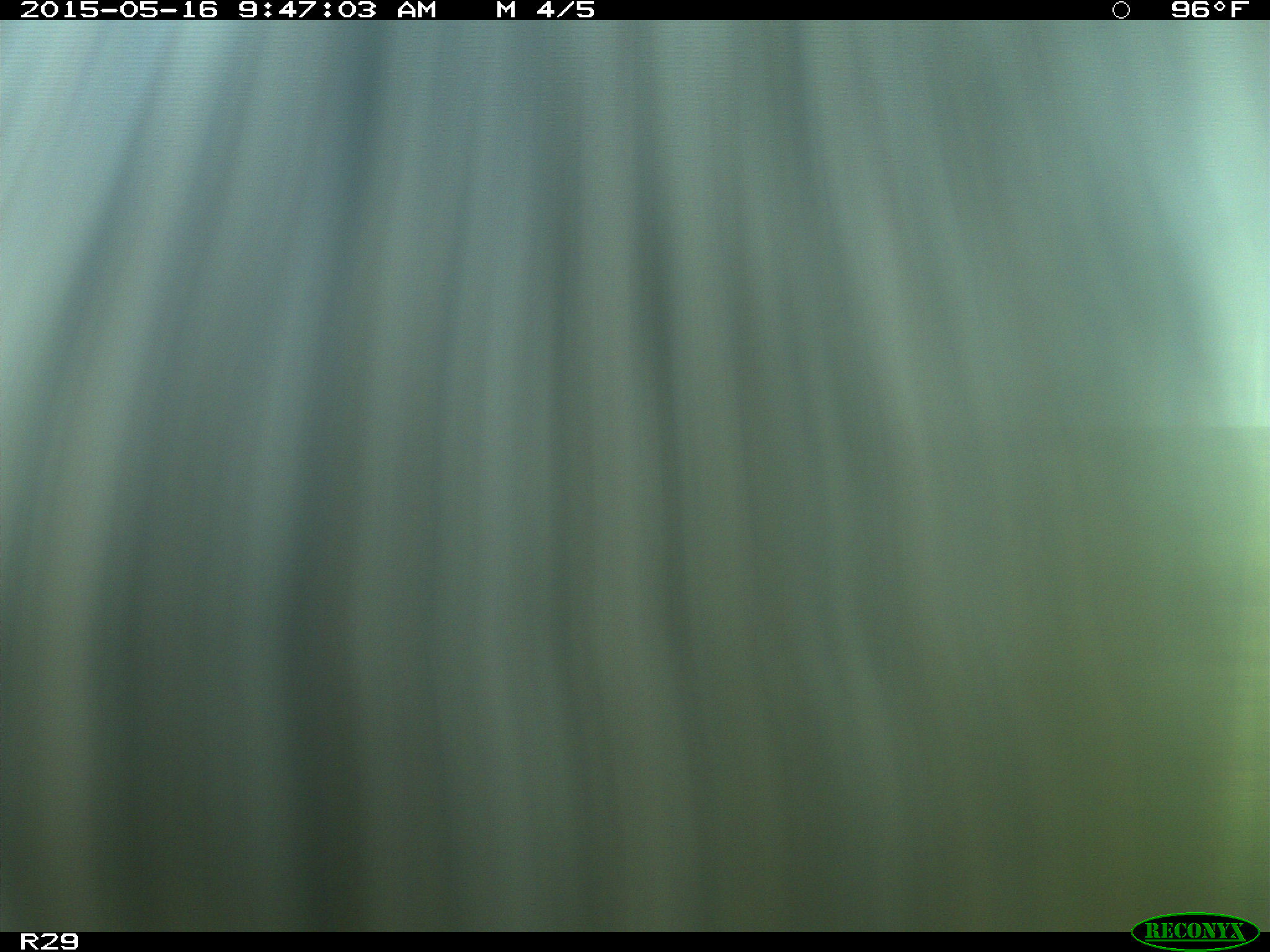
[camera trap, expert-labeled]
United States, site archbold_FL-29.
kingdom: Animalia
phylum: Chordata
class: Mammalia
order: Artiodactyla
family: Bovidae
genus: Bos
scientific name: Bos taurus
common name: domestic cow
Bos taurus (domestic cow).